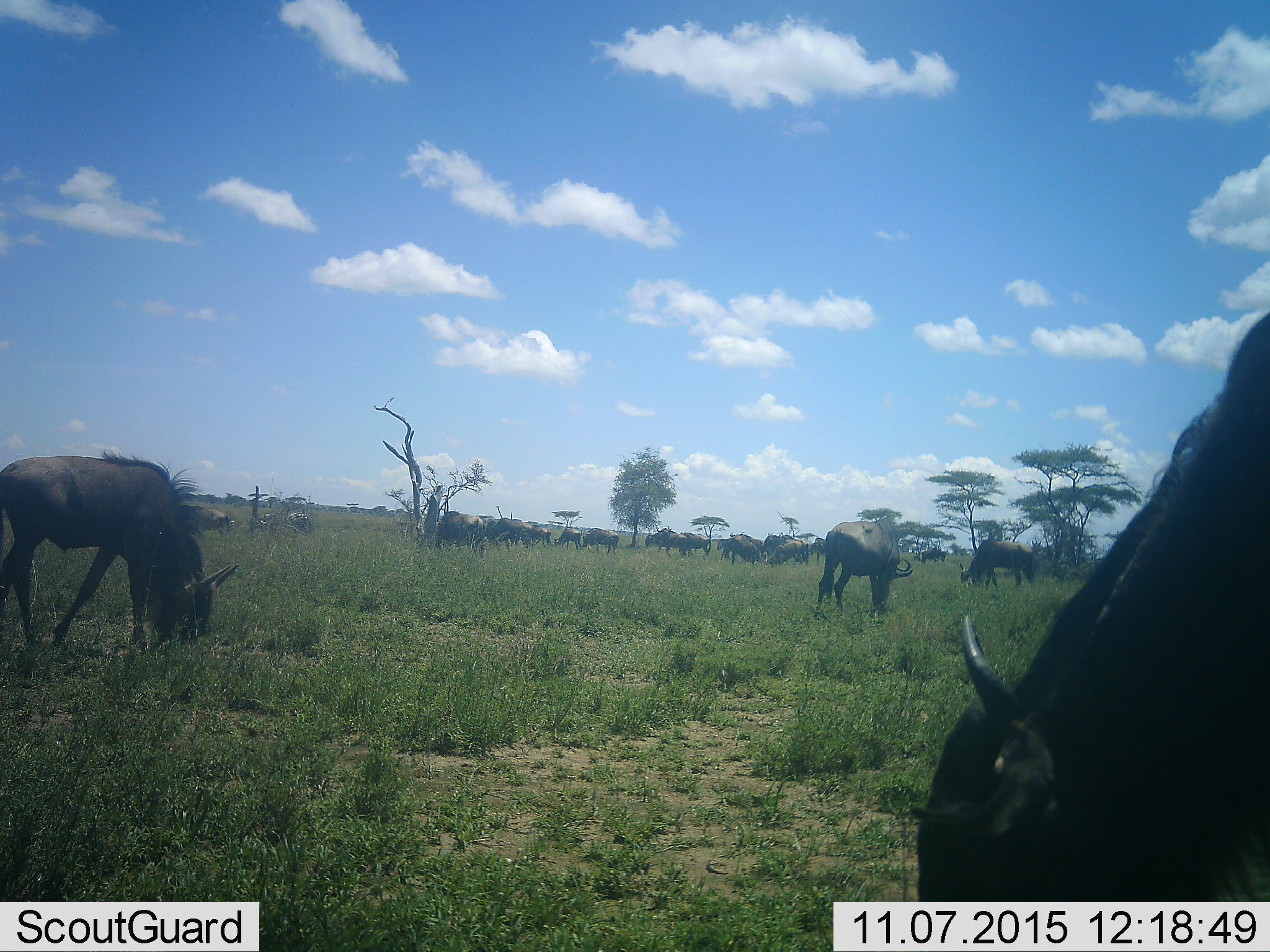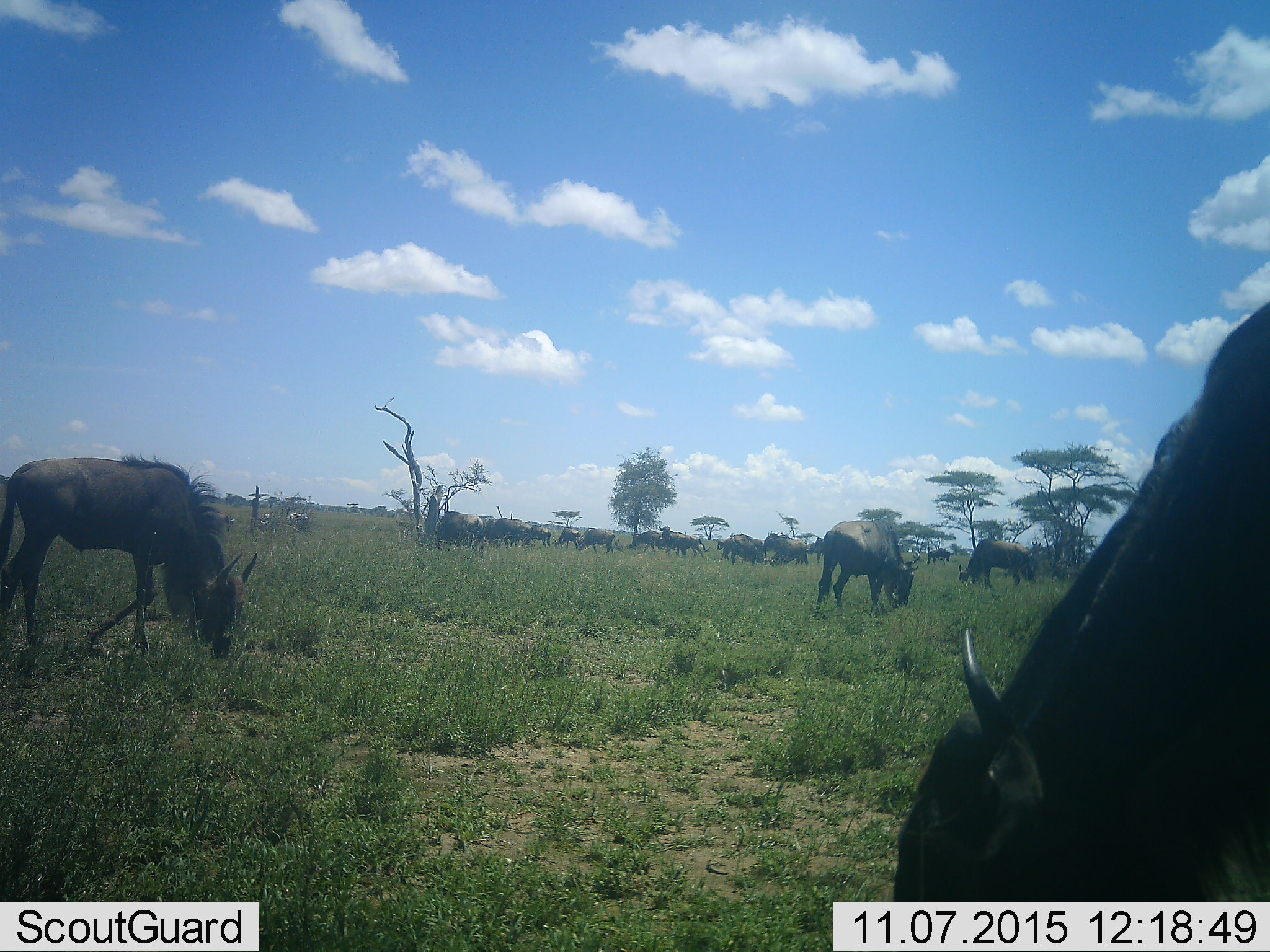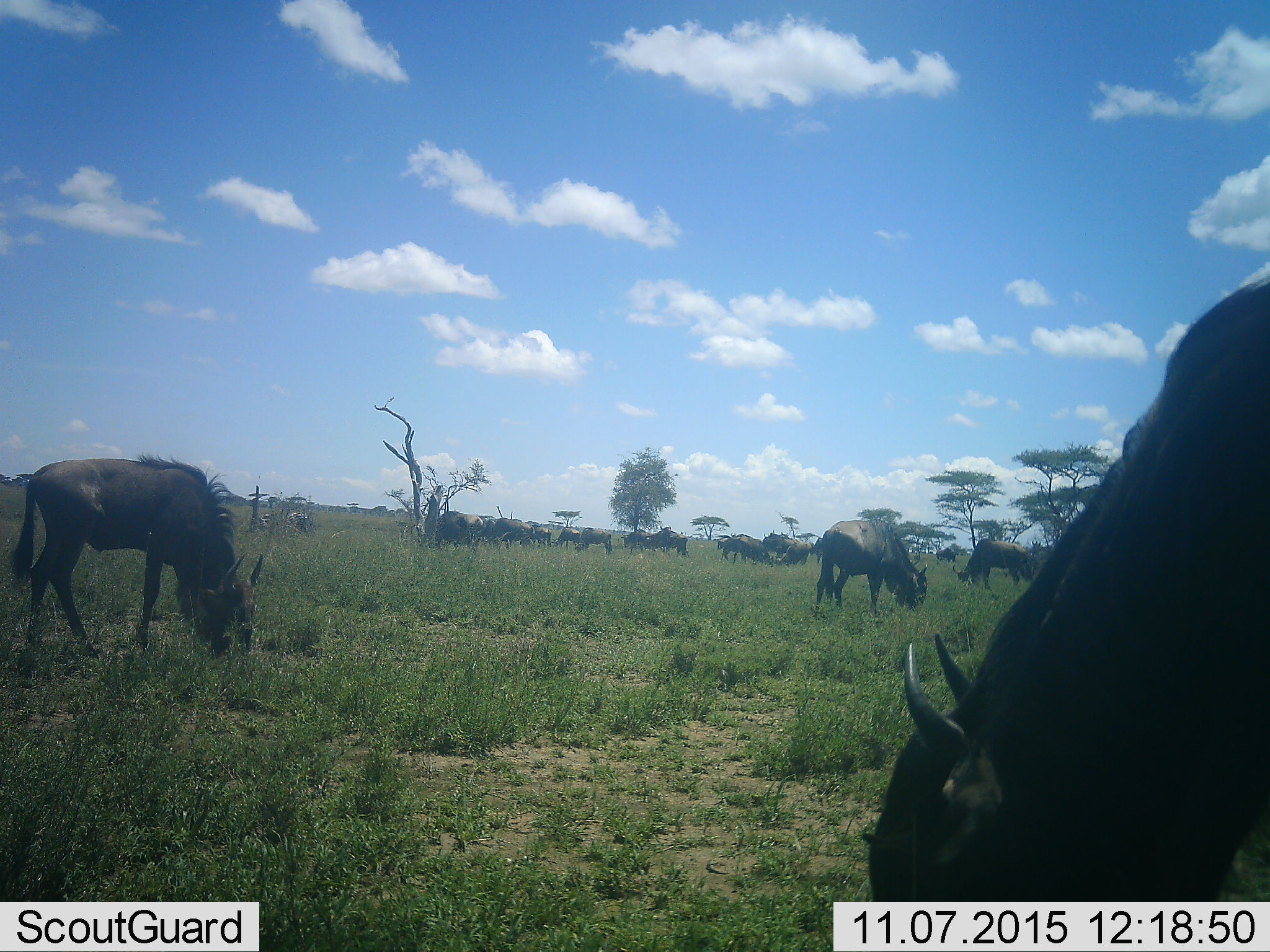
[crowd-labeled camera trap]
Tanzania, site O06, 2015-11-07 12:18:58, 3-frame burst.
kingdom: Animalia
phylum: Chordata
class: Mammalia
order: Artiodactyla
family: Bovidae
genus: Connochaetes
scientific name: Connochaetes taurinus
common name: blue wildebeest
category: wildebeest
Wildebeest (blue wildebeest) (Connochaetes taurinus), count 11-50. Behavior (volunteer vote fractions): standing 50%, resting 0%, moving 75%, interacting 0%. Young present (vote fraction): 0%. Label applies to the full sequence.